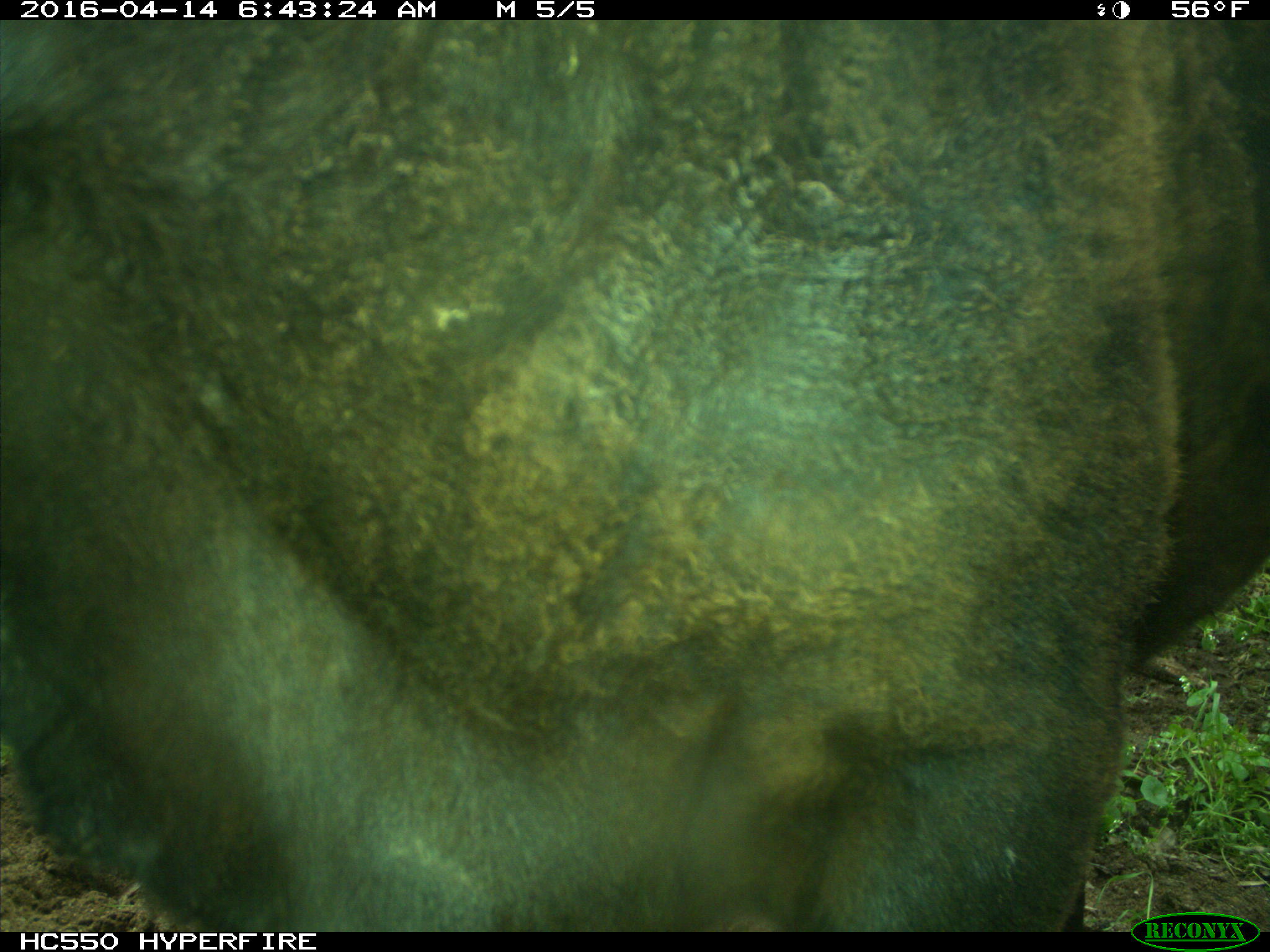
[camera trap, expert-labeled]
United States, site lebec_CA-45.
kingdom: Animalia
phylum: Chordata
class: Mammalia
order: Artiodactyla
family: Bovidae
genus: Bos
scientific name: Bos taurus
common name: domestic cow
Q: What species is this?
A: Bos taurus (domestic cow).